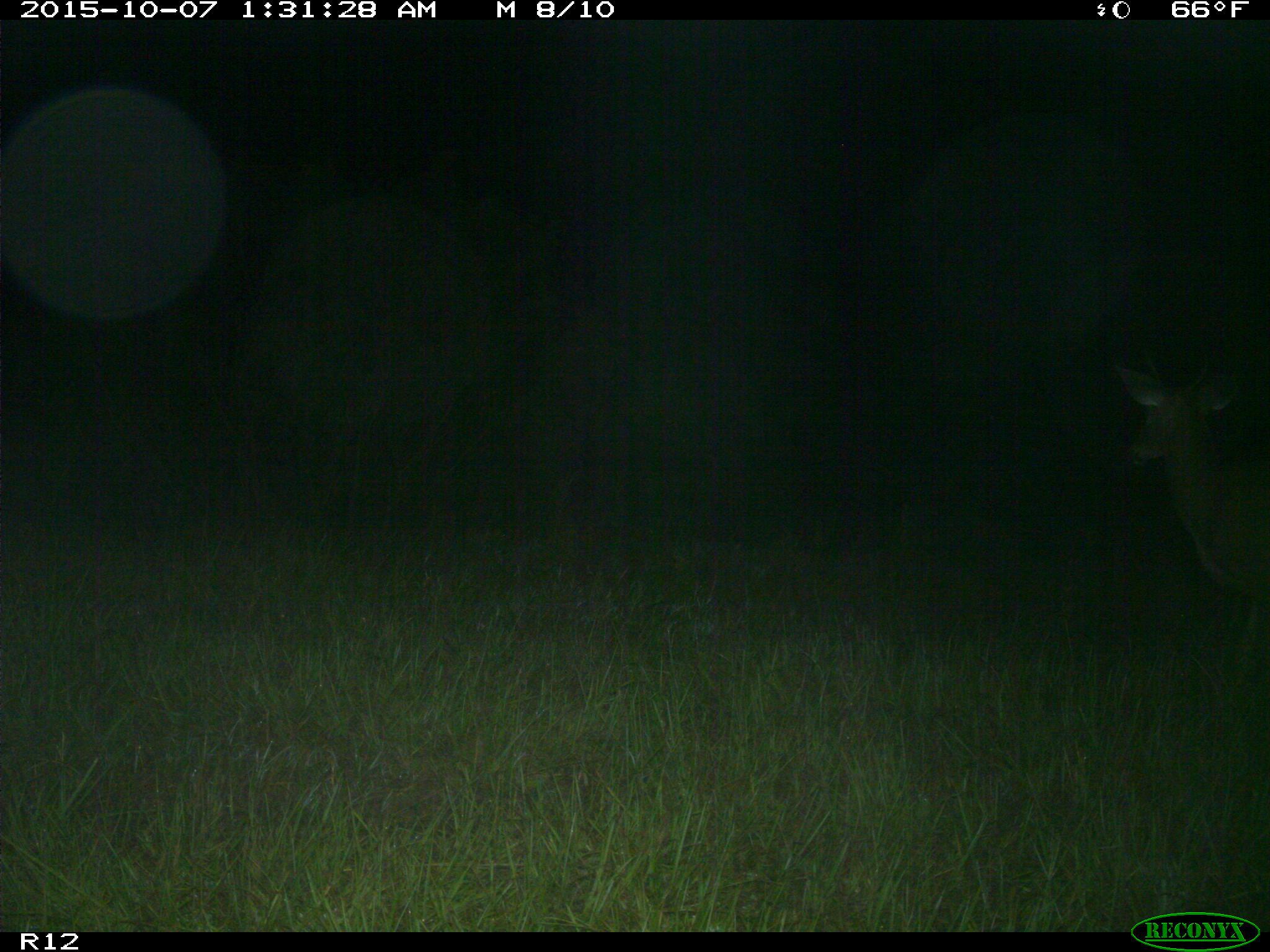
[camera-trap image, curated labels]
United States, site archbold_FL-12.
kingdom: Animalia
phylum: Chordata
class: Mammalia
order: Artiodactyla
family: Cervidae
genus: Odocoileus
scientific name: Odocoileus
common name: deer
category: unidentified deer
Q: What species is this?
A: Unidentified deer (deer) (Odocoileus).